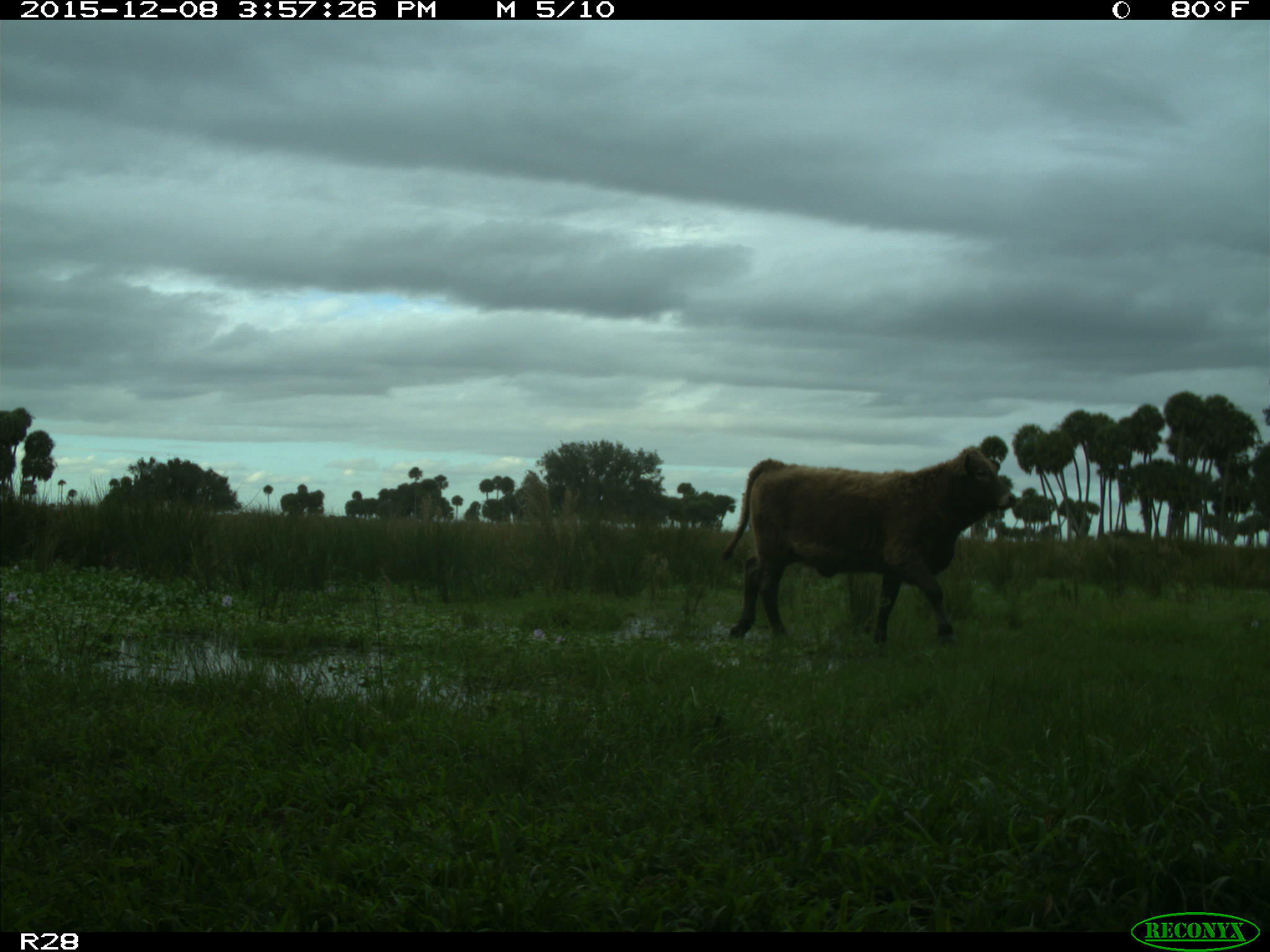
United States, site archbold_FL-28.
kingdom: Animalia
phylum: Chordata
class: Mammalia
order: Artiodactyla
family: Bovidae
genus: Bos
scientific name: Bos taurus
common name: domestic cow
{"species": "Bos taurus (domestic cow)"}